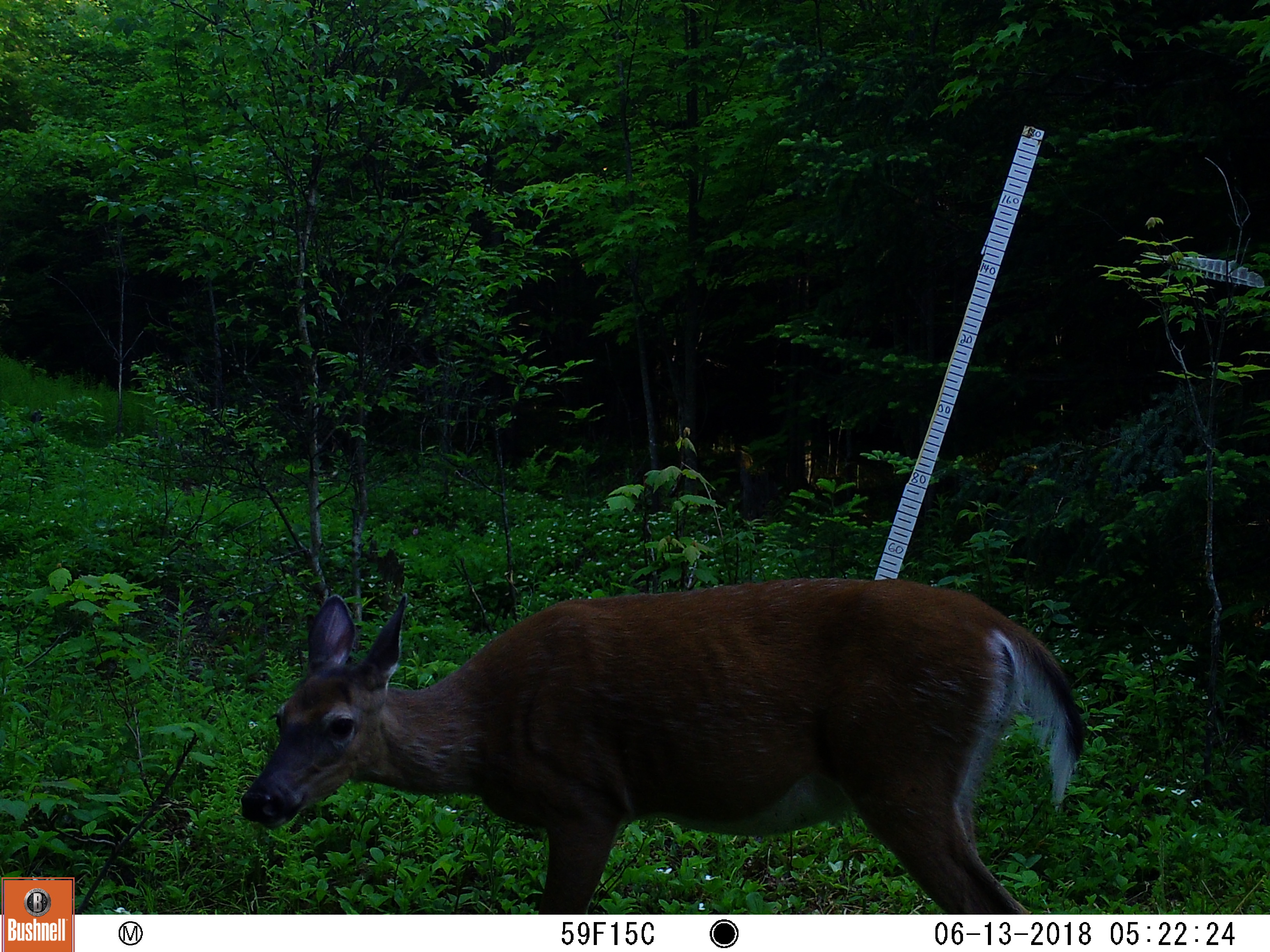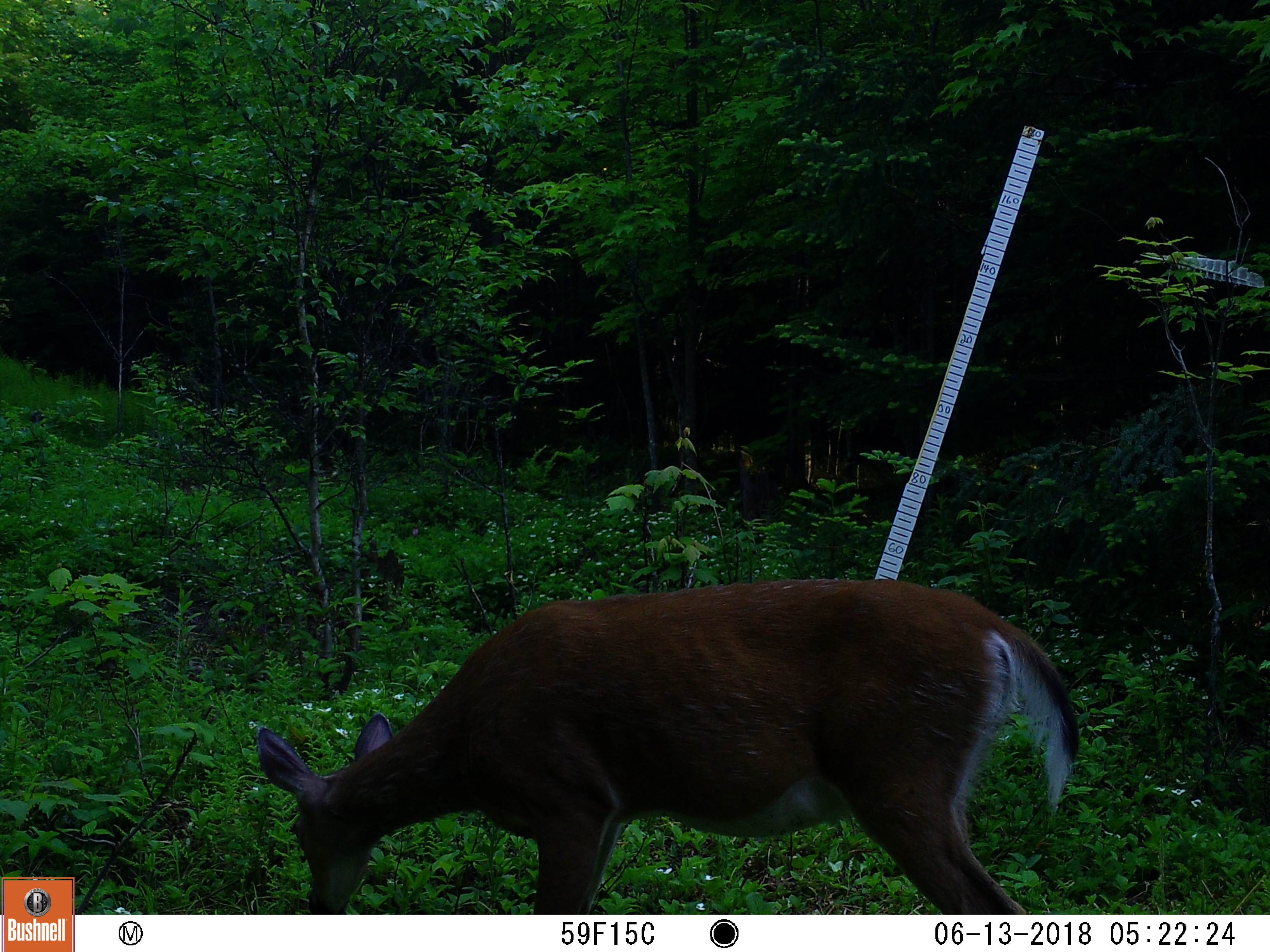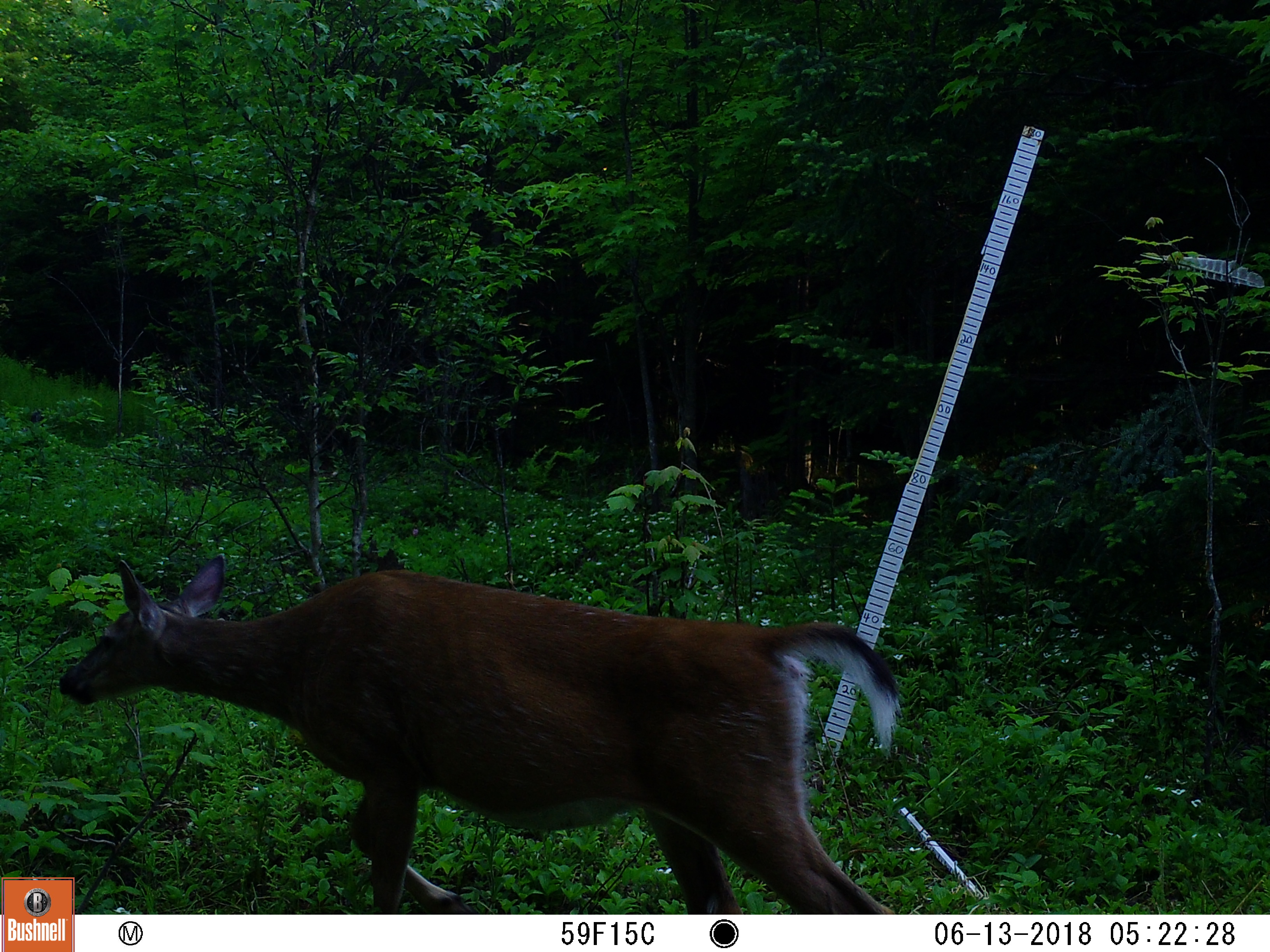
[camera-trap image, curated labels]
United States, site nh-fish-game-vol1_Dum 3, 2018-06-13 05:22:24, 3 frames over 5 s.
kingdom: Animalia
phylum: Chordata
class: Mammalia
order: Artiodactyla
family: Cervidae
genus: Odocoileus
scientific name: Odocoileus virginianus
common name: white-tailed deer